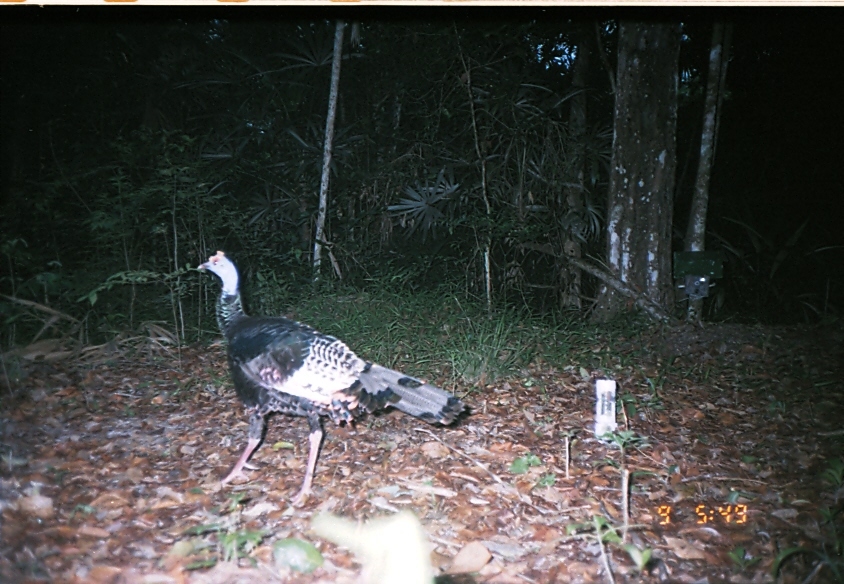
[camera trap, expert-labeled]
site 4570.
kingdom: Animalia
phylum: Chordata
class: Aves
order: Galliformes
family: Phasianidae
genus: Meleagris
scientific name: Meleagris ocellata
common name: ocellated turkey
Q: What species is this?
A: Meleagris ocellata (ocellated turkey).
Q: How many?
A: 1.